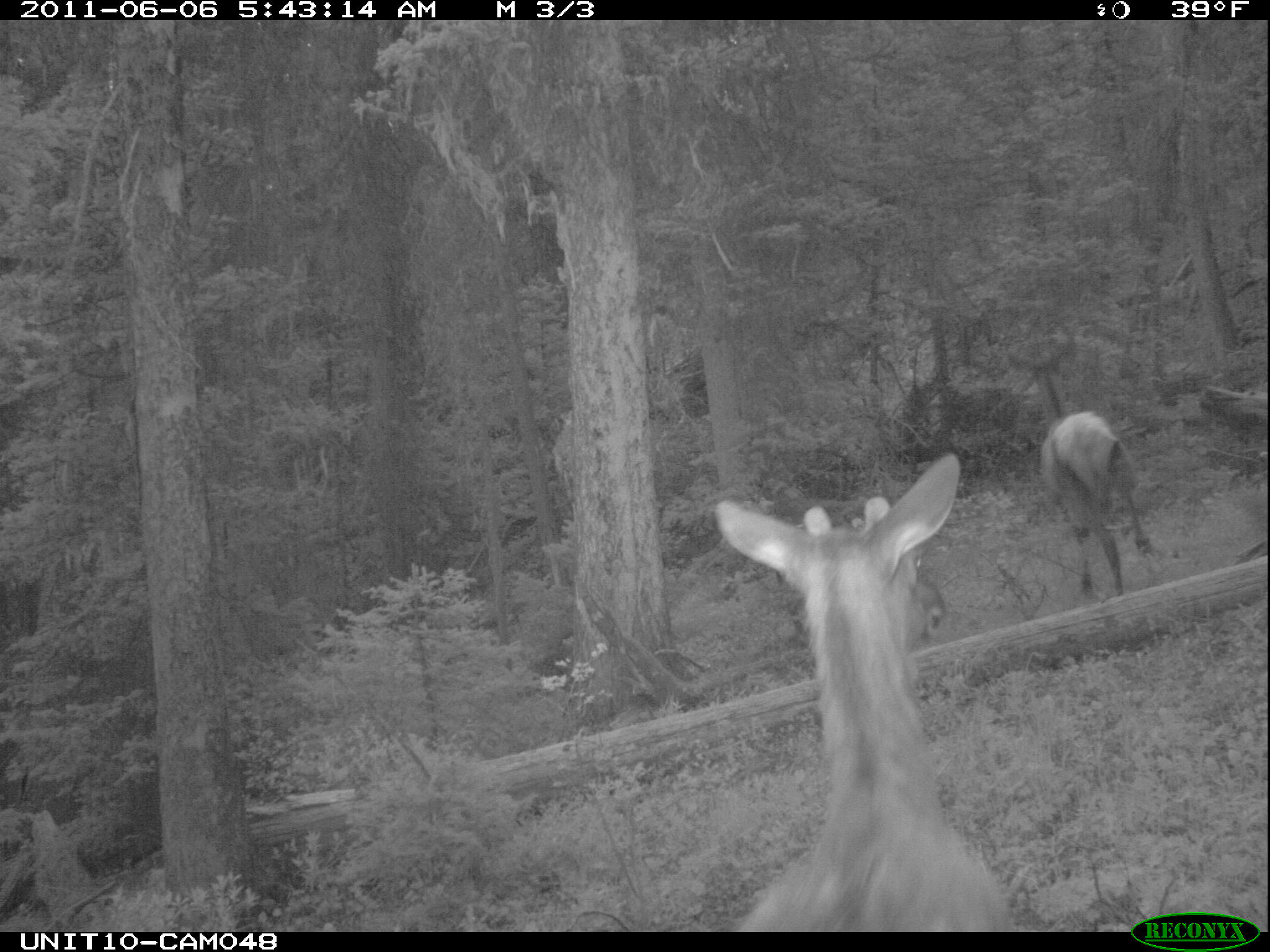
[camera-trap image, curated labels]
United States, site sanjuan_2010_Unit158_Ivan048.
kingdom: Animalia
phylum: Chordata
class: Mammalia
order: Artiodactyla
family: Cervidae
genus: Cervus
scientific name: Cervus elaphus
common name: red deer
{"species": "Cervus elaphus (red deer)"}